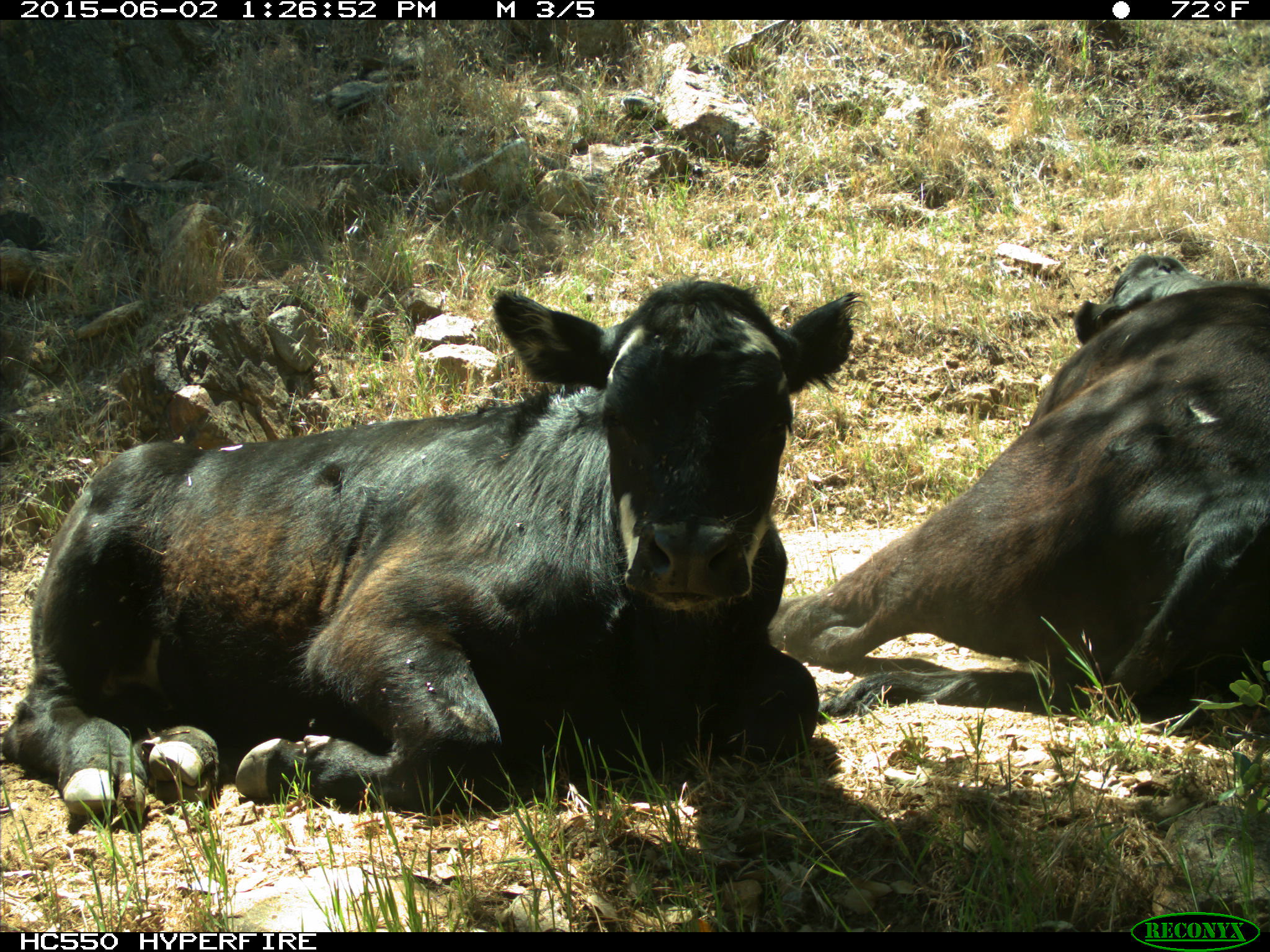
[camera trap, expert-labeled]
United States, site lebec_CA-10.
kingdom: Animalia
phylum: Chordata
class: Mammalia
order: Artiodactyla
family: Bovidae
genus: Bos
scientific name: Bos taurus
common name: domestic cow